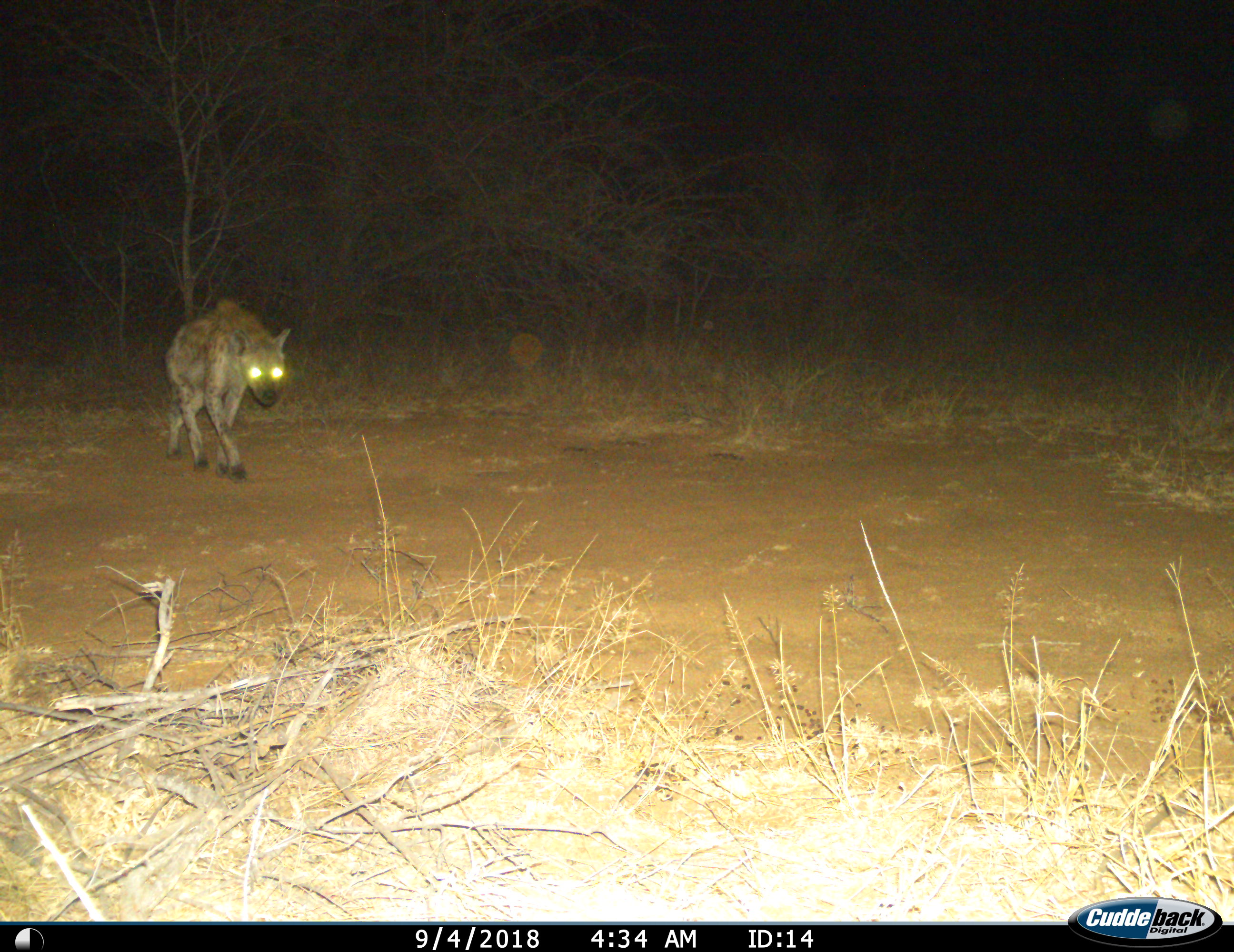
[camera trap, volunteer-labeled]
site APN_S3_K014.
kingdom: Animalia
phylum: Chordata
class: Mammalia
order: Carnivora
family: Hyaenidae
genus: Crocuta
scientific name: Crocuta crocuta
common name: spotted hyena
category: hyenaspotted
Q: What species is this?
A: Hyenaspotted (spotted hyena) (Crocuta crocuta).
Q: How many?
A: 1.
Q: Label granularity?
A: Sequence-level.